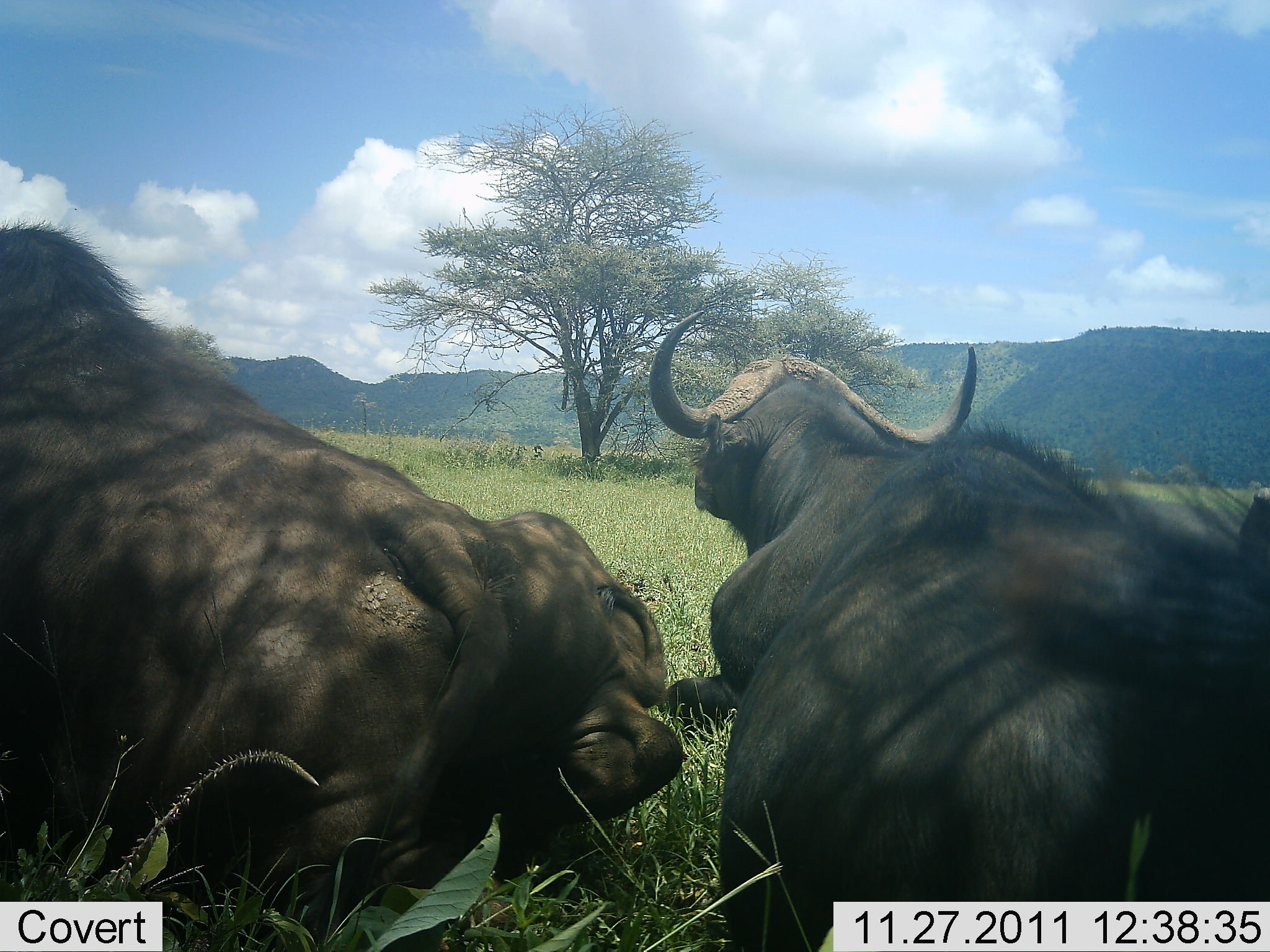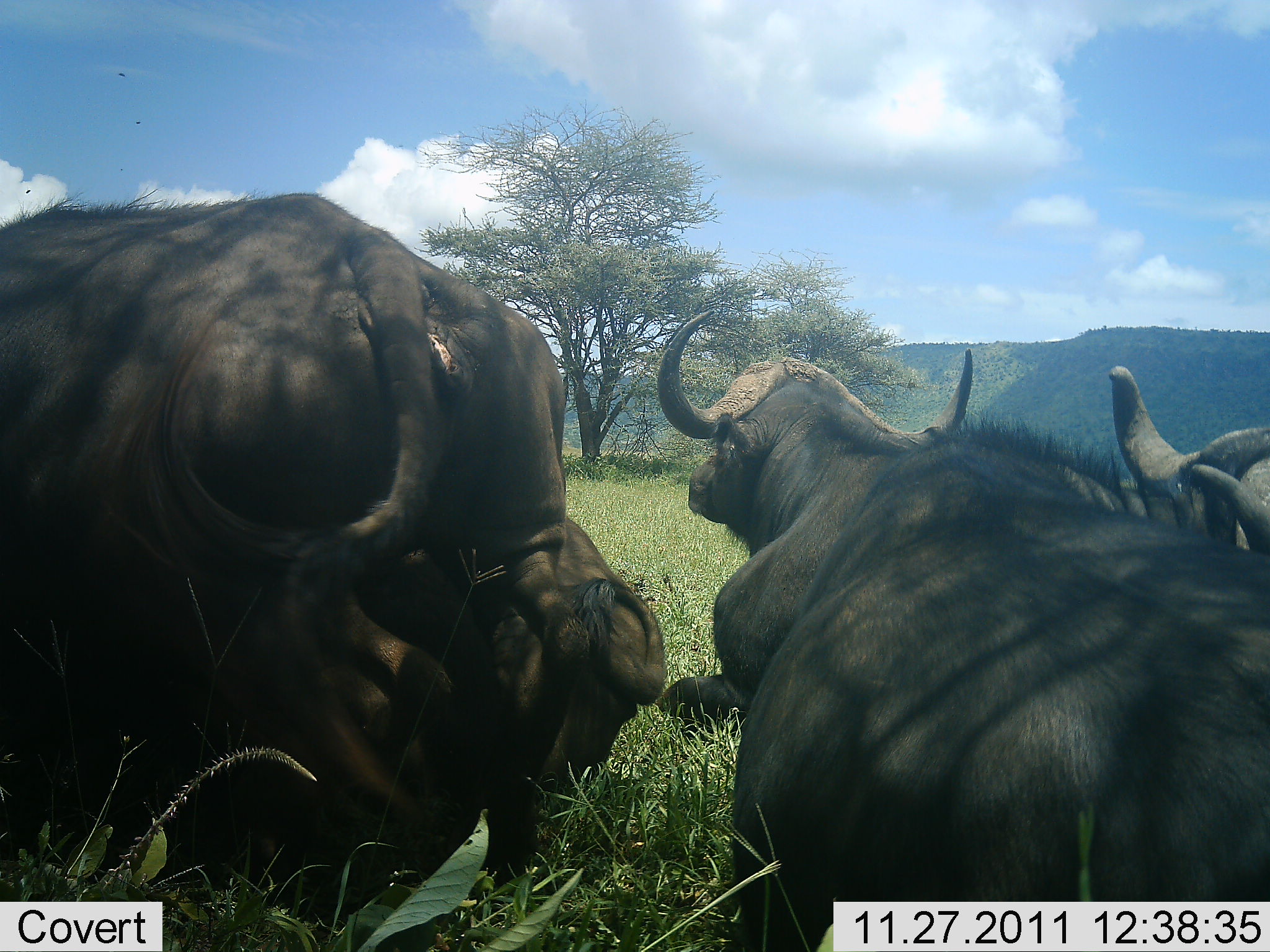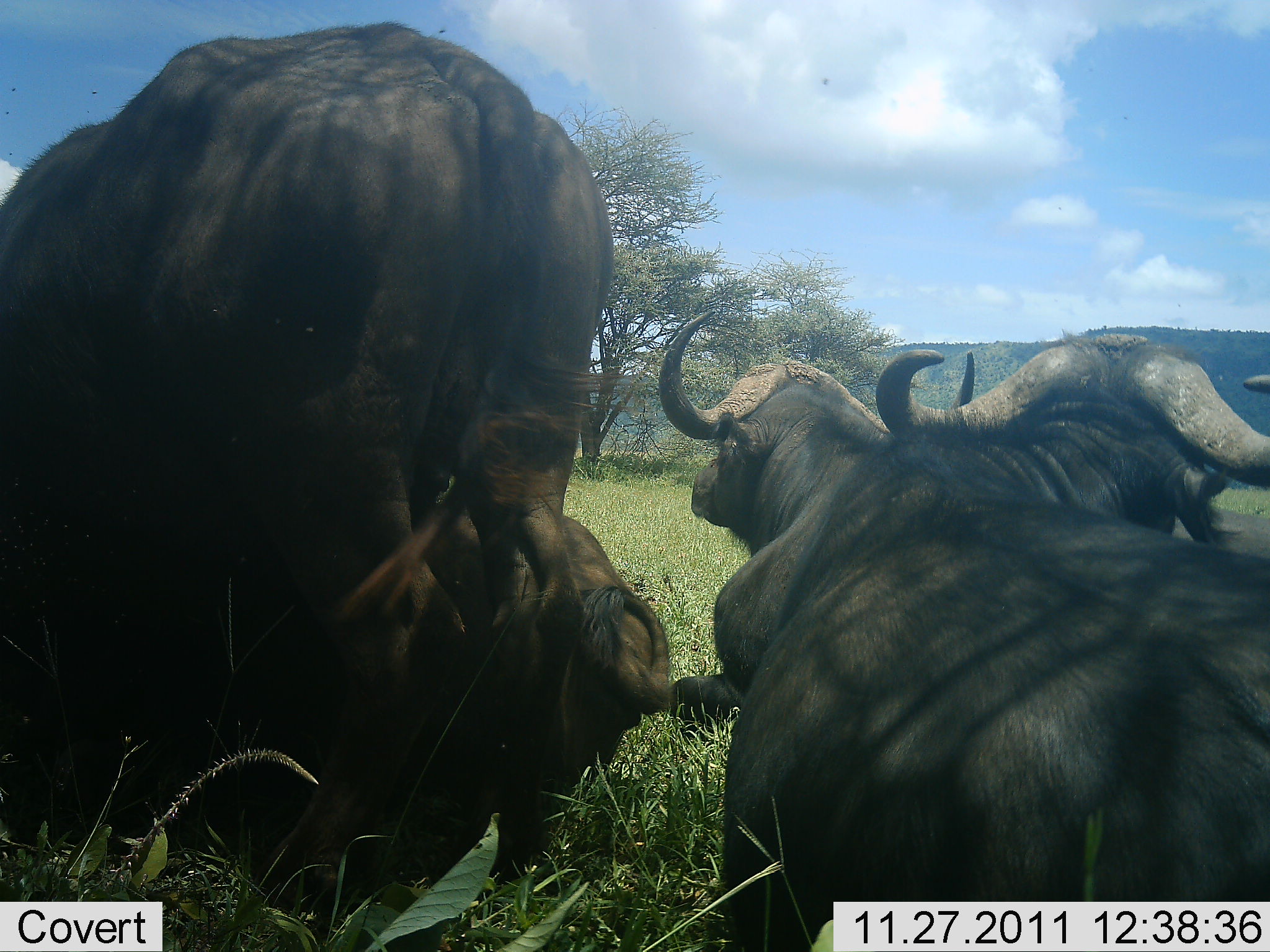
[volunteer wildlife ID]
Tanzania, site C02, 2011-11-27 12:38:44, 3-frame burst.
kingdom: Animalia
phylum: Chordata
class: Mammalia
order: Artiodactyla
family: Bovidae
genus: Syncerus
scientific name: Syncerus caffer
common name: cape buffalo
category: buffalo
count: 4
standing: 12%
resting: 88%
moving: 12%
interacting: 12%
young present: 0%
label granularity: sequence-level